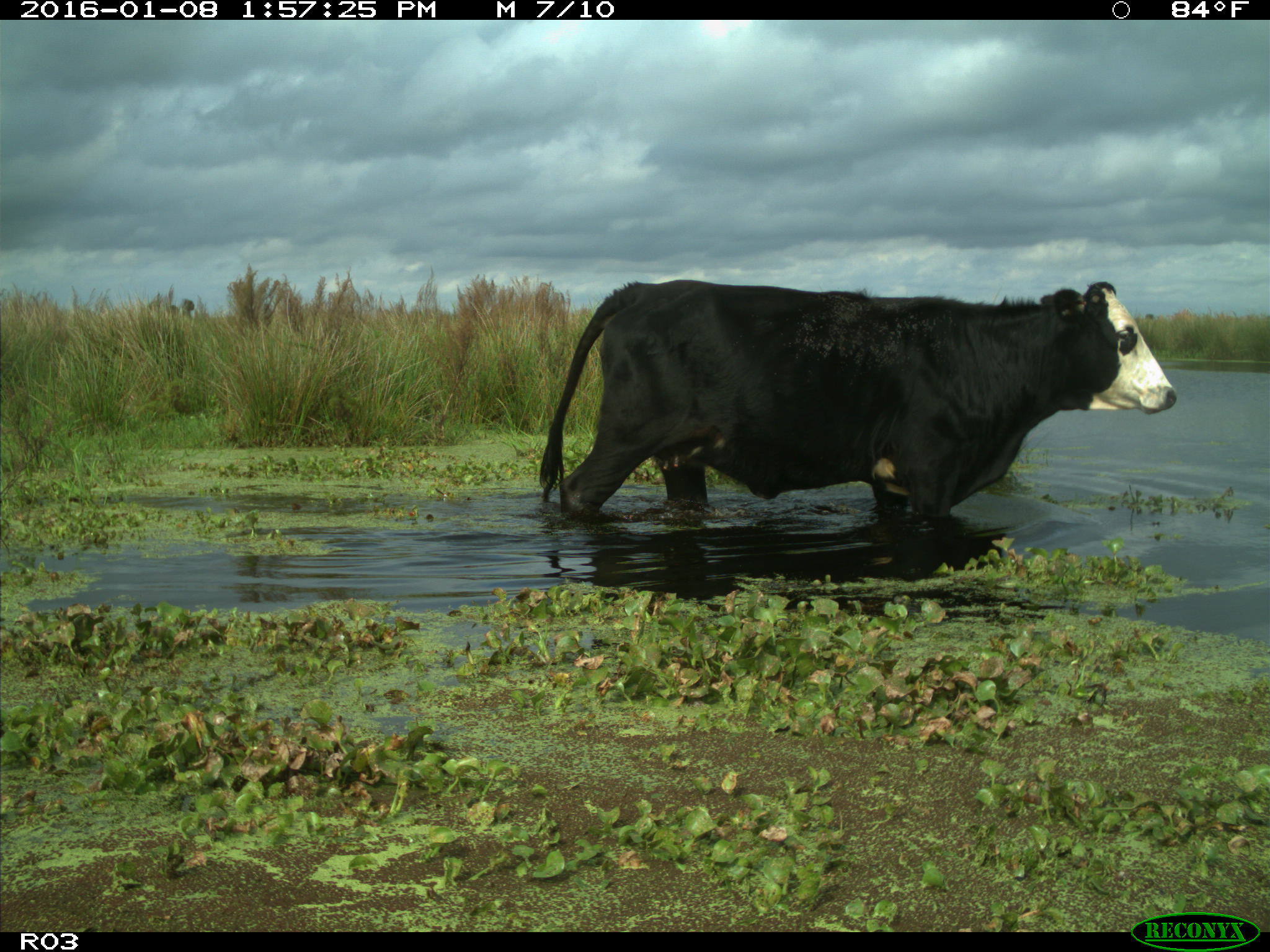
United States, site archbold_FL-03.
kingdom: Animalia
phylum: Chordata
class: Mammalia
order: Artiodactyla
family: Bovidae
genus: Bos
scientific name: Bos taurus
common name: domestic cow